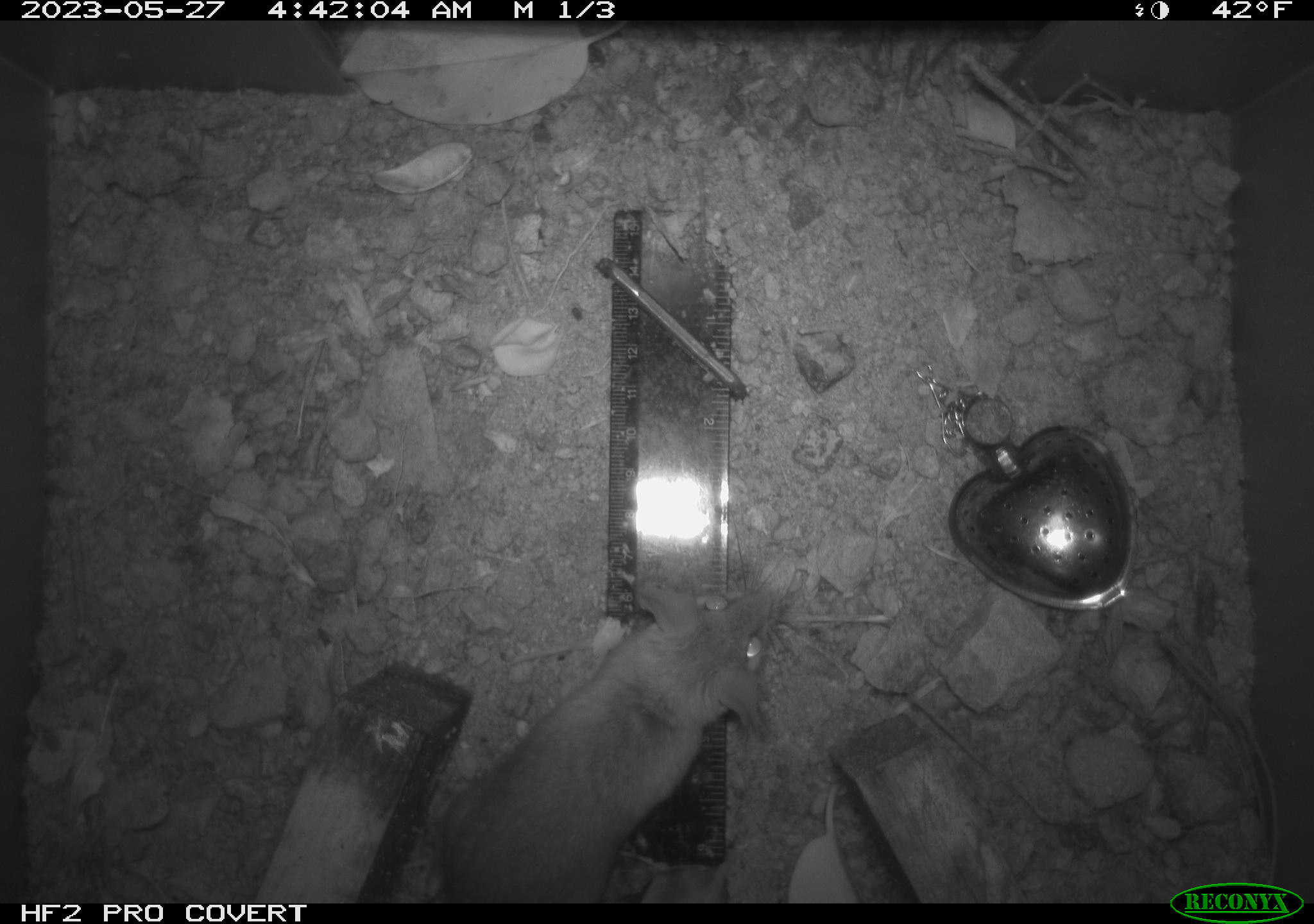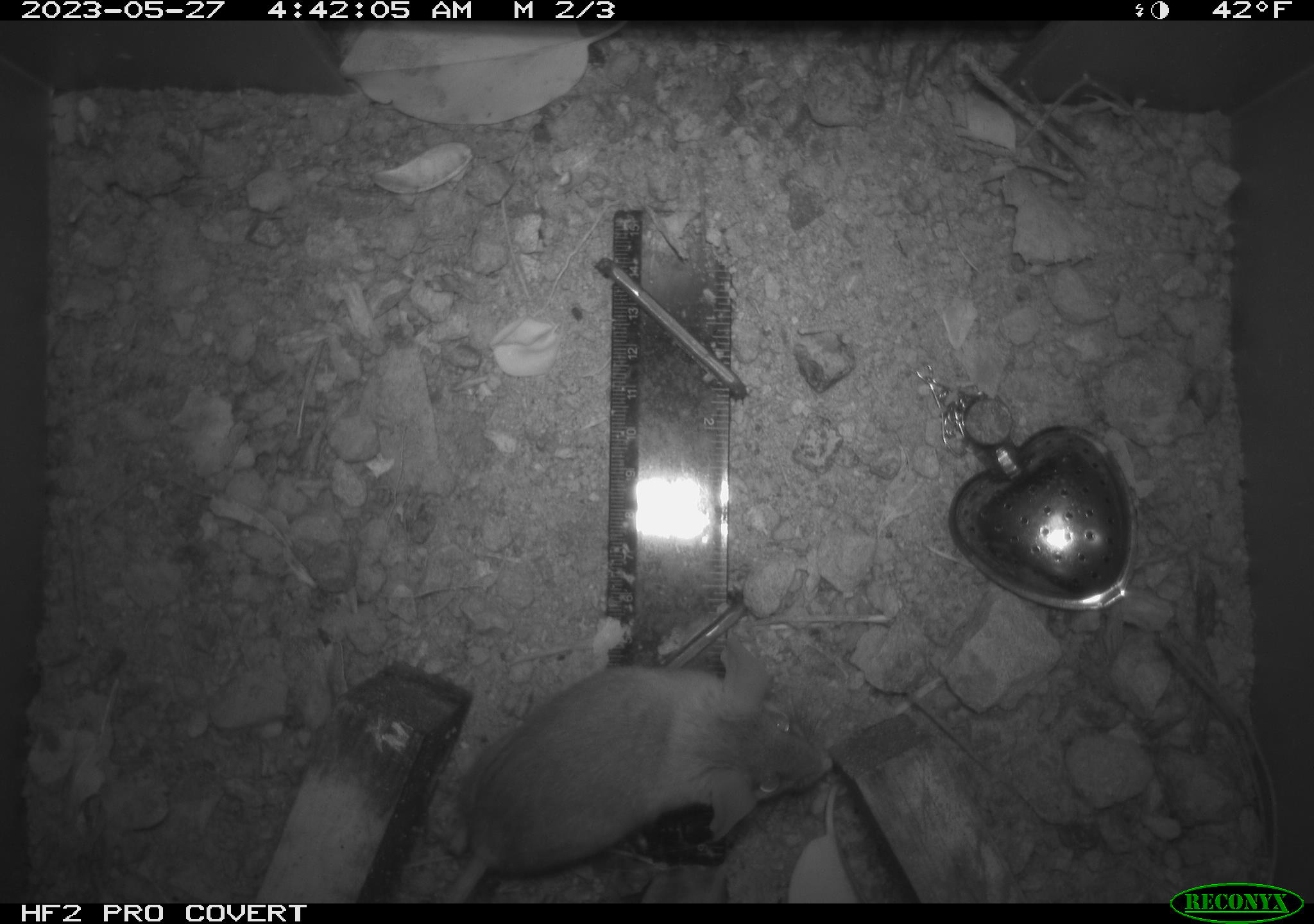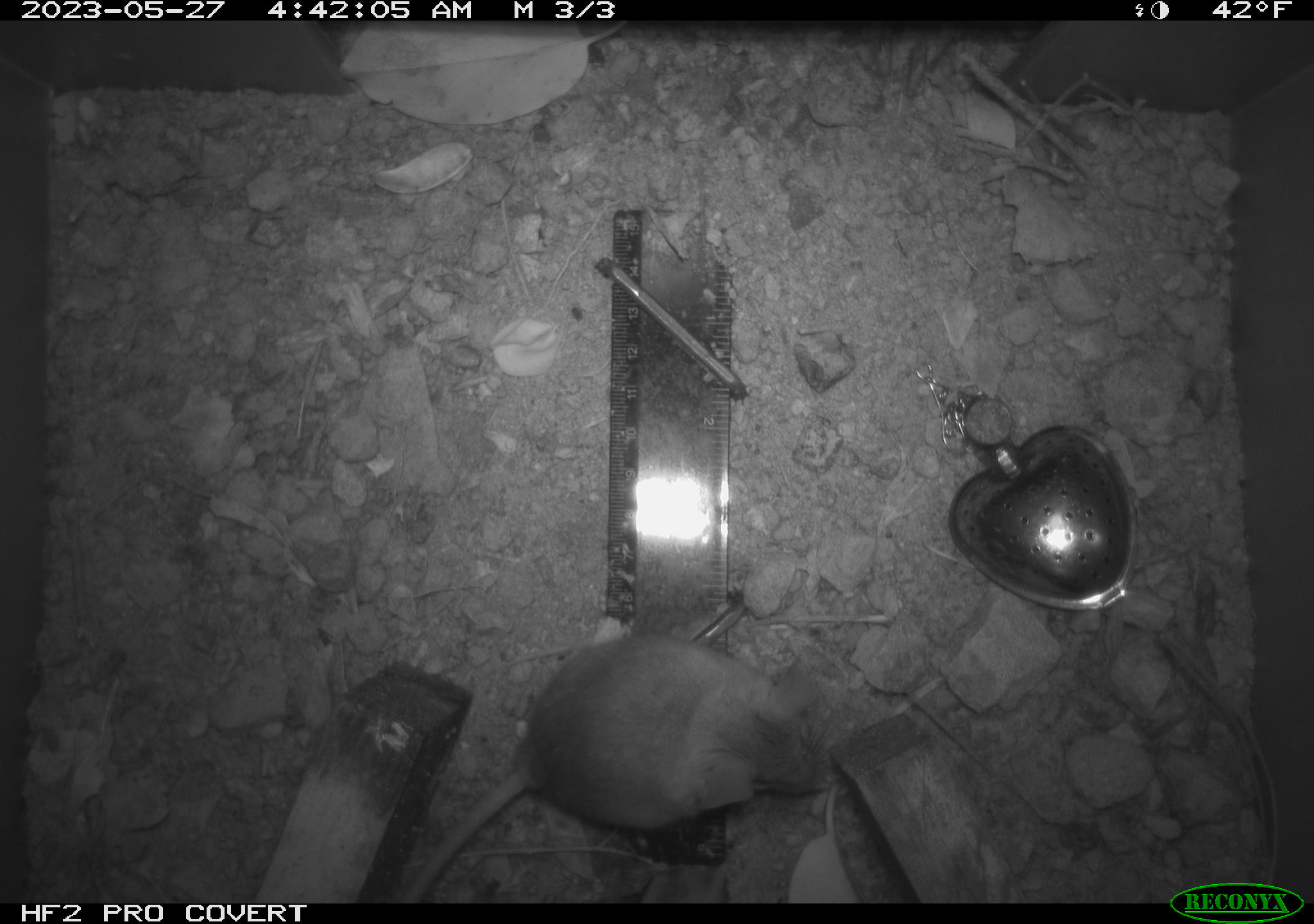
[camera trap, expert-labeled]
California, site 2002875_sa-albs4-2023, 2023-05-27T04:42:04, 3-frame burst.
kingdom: Animalia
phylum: Chordata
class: Mammalia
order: Rodentia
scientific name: Rodentia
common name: mouse species